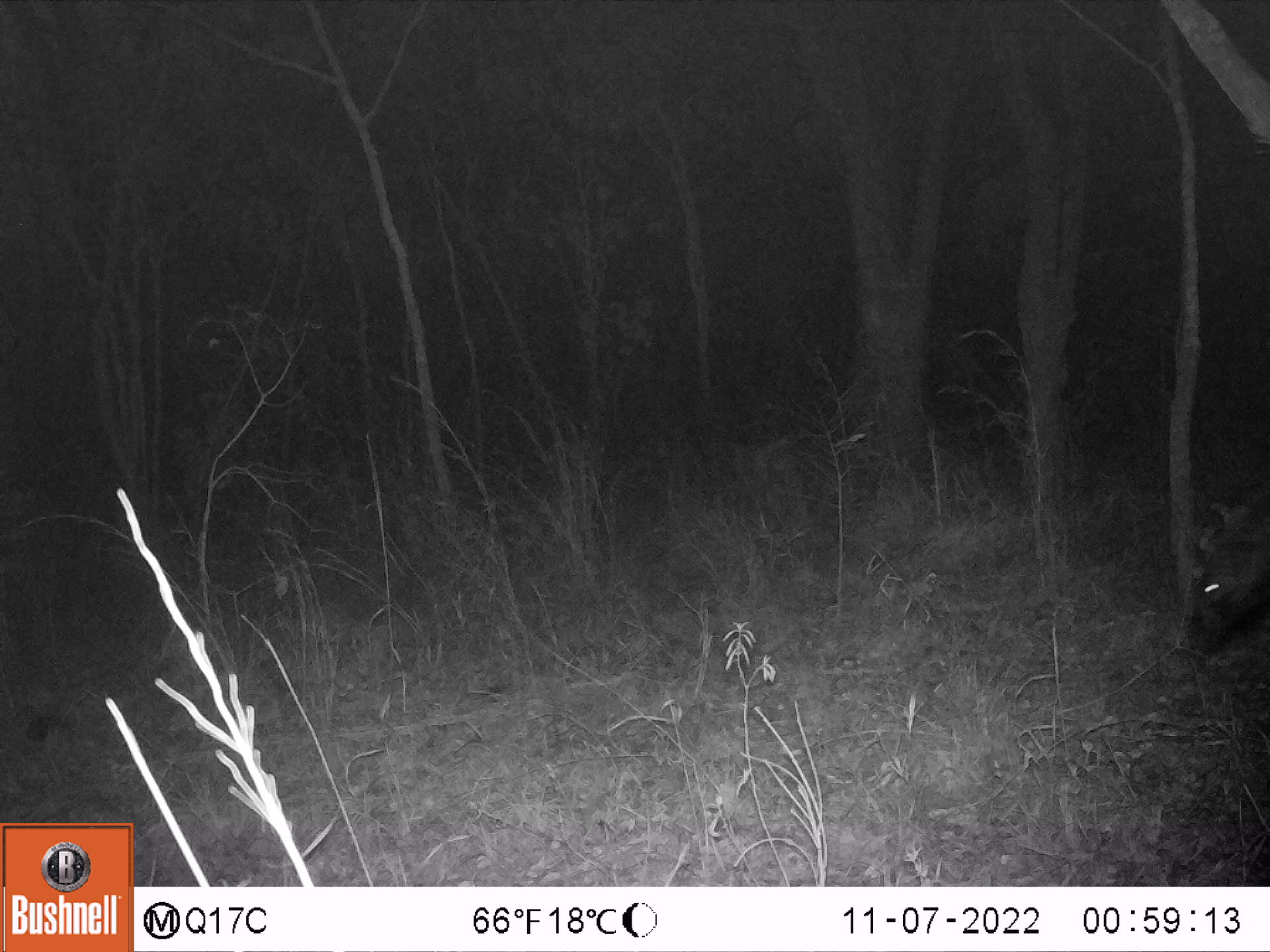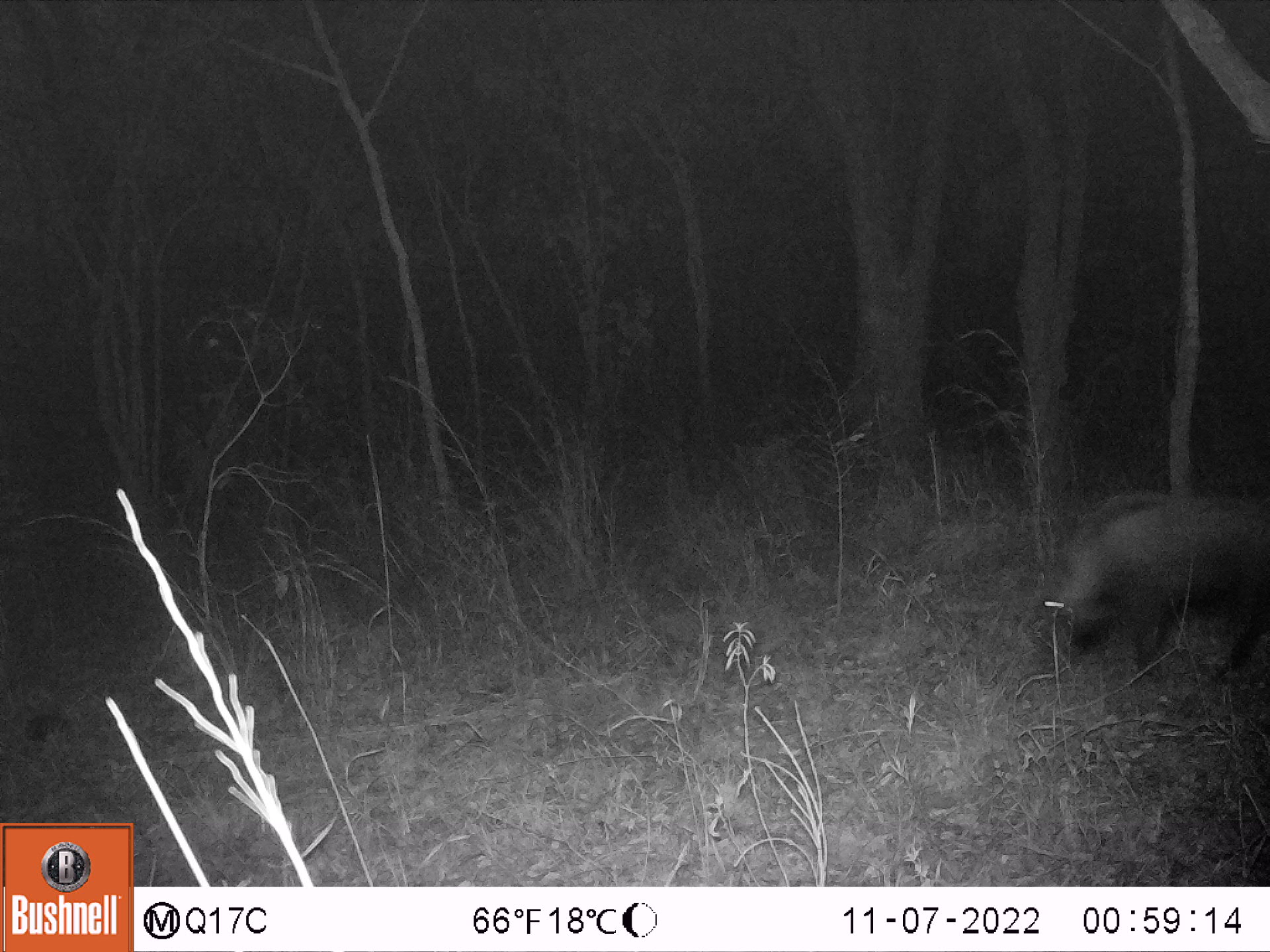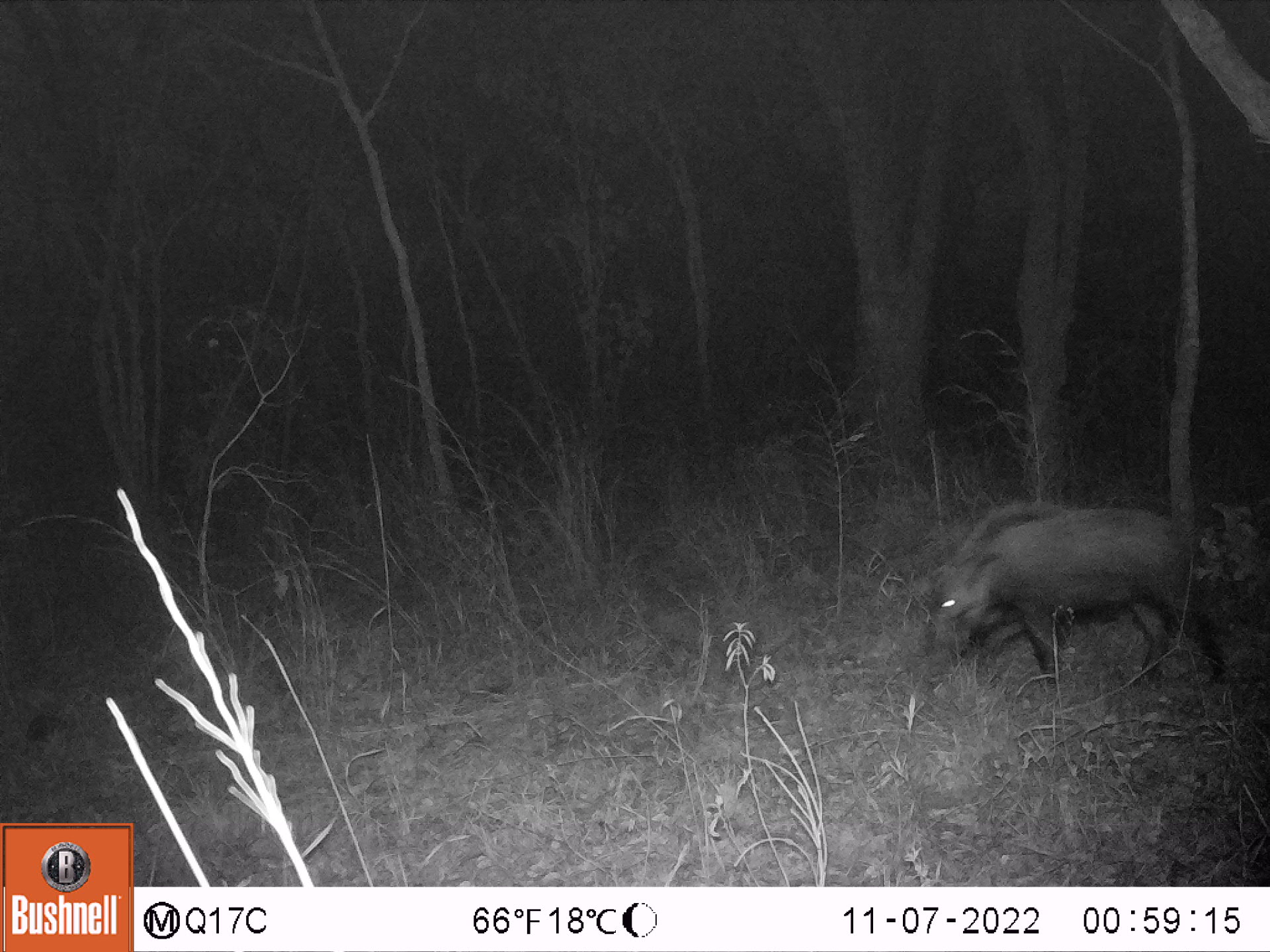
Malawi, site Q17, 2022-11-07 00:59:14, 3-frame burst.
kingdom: Animalia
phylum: Chordata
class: Mammalia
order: Artiodactyla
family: Suidae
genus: Potamochoerus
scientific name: Potamochoerus larvatus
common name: bushpig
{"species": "bushpig (Potamochoerus larvatus)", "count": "1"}